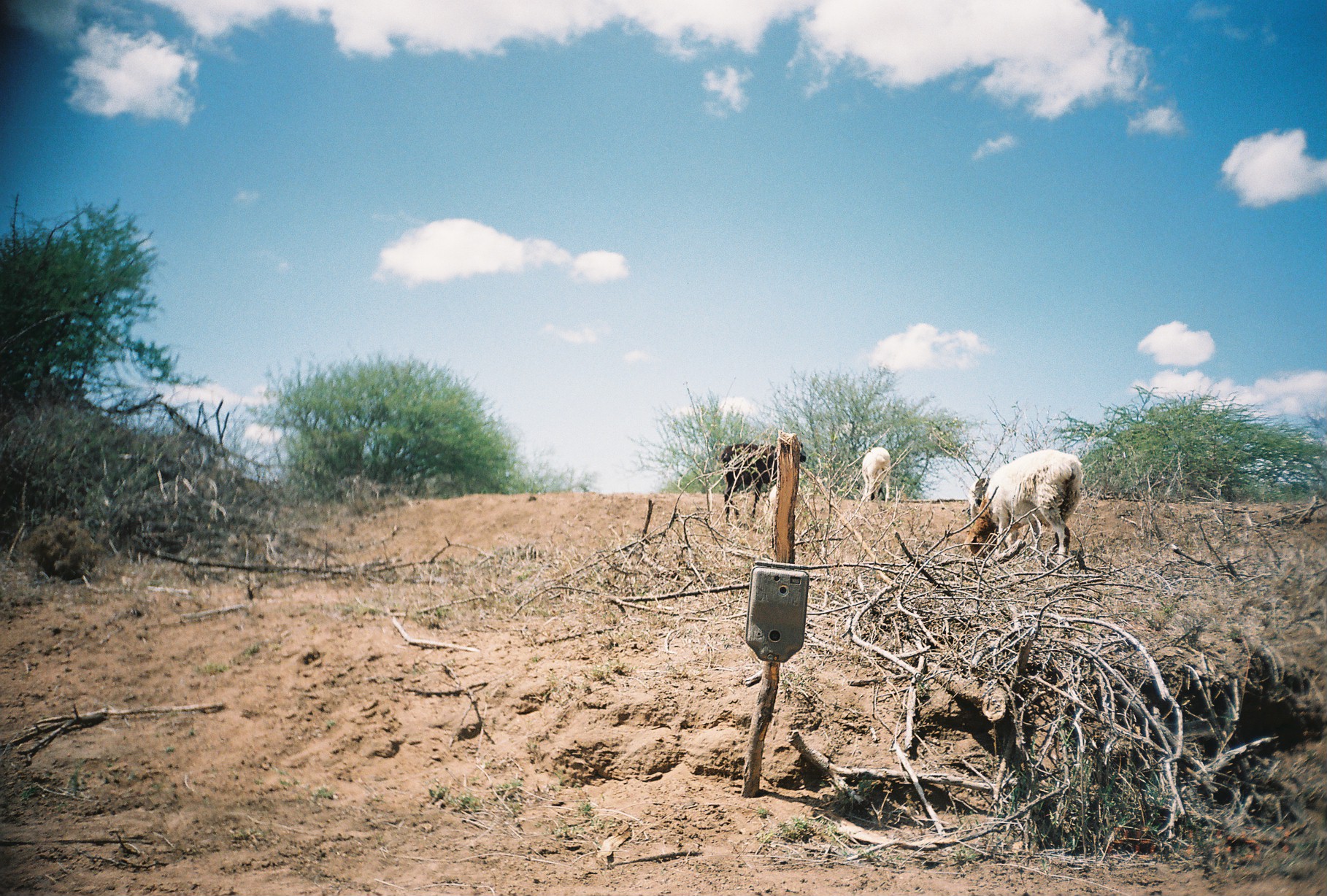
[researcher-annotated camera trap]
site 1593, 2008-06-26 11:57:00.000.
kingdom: Animalia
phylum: Chordata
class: Mammalia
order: Artiodactyla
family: Bovidae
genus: Ovis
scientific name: Ovis aries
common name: domestic sheep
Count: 3.